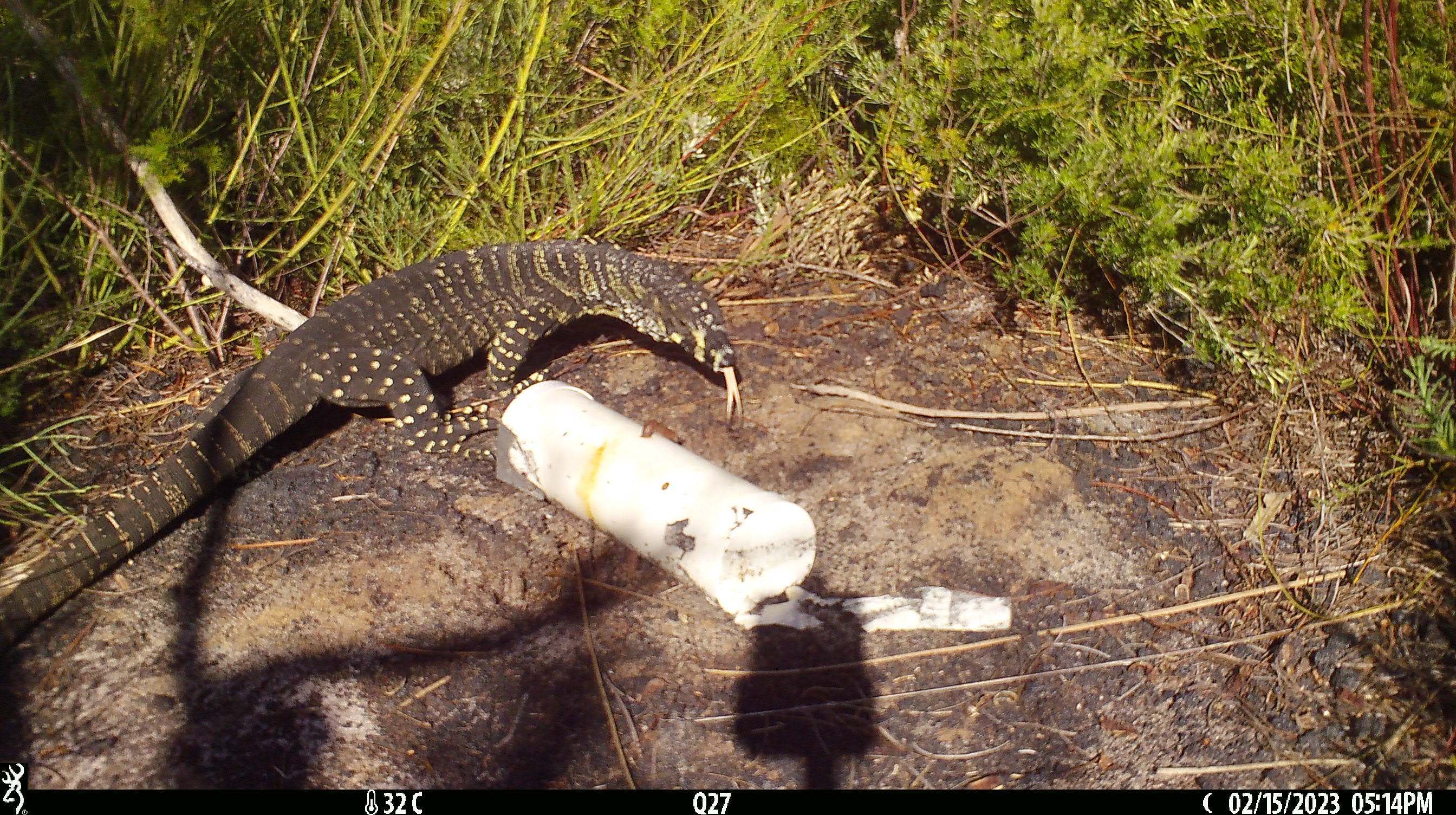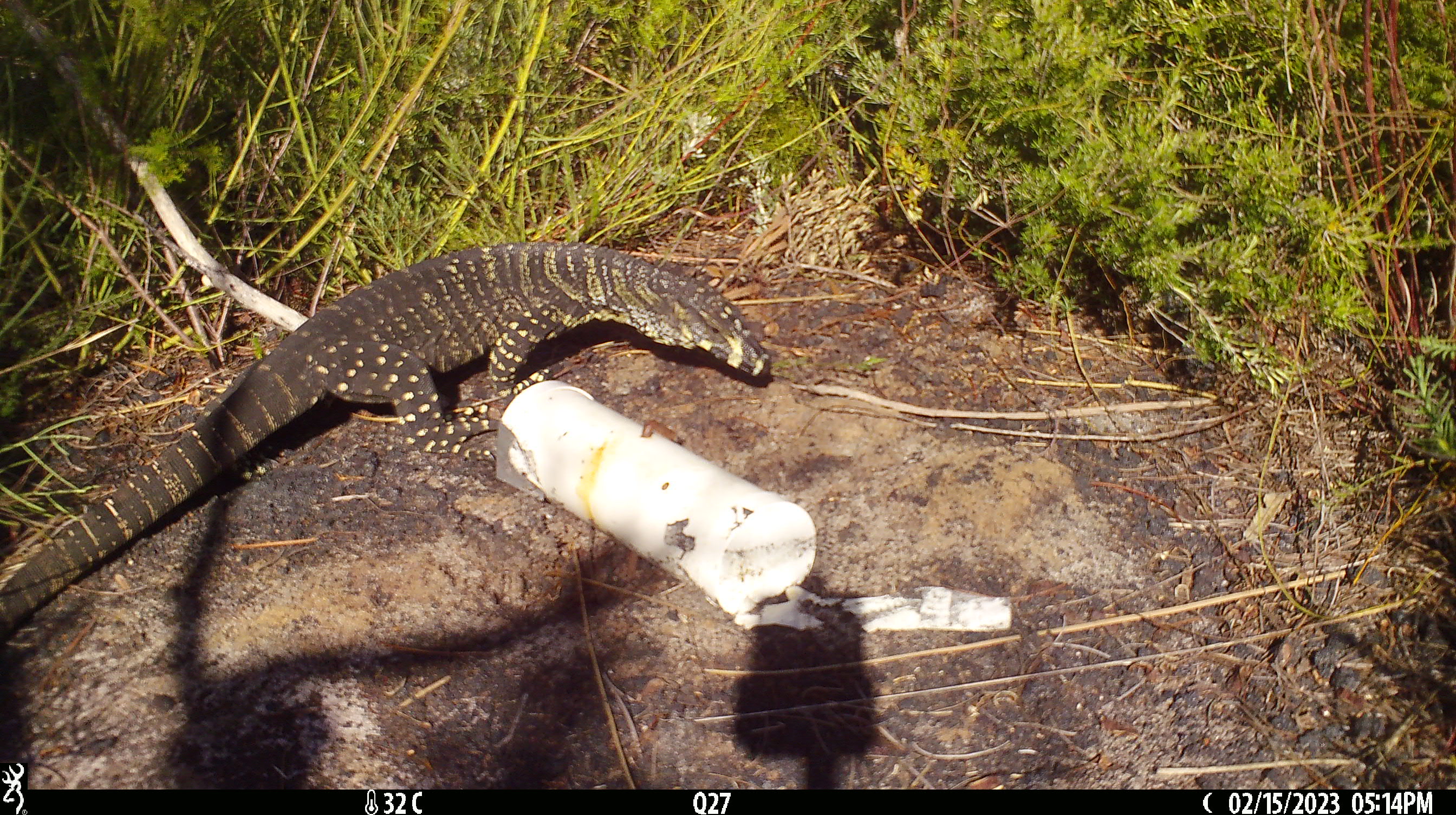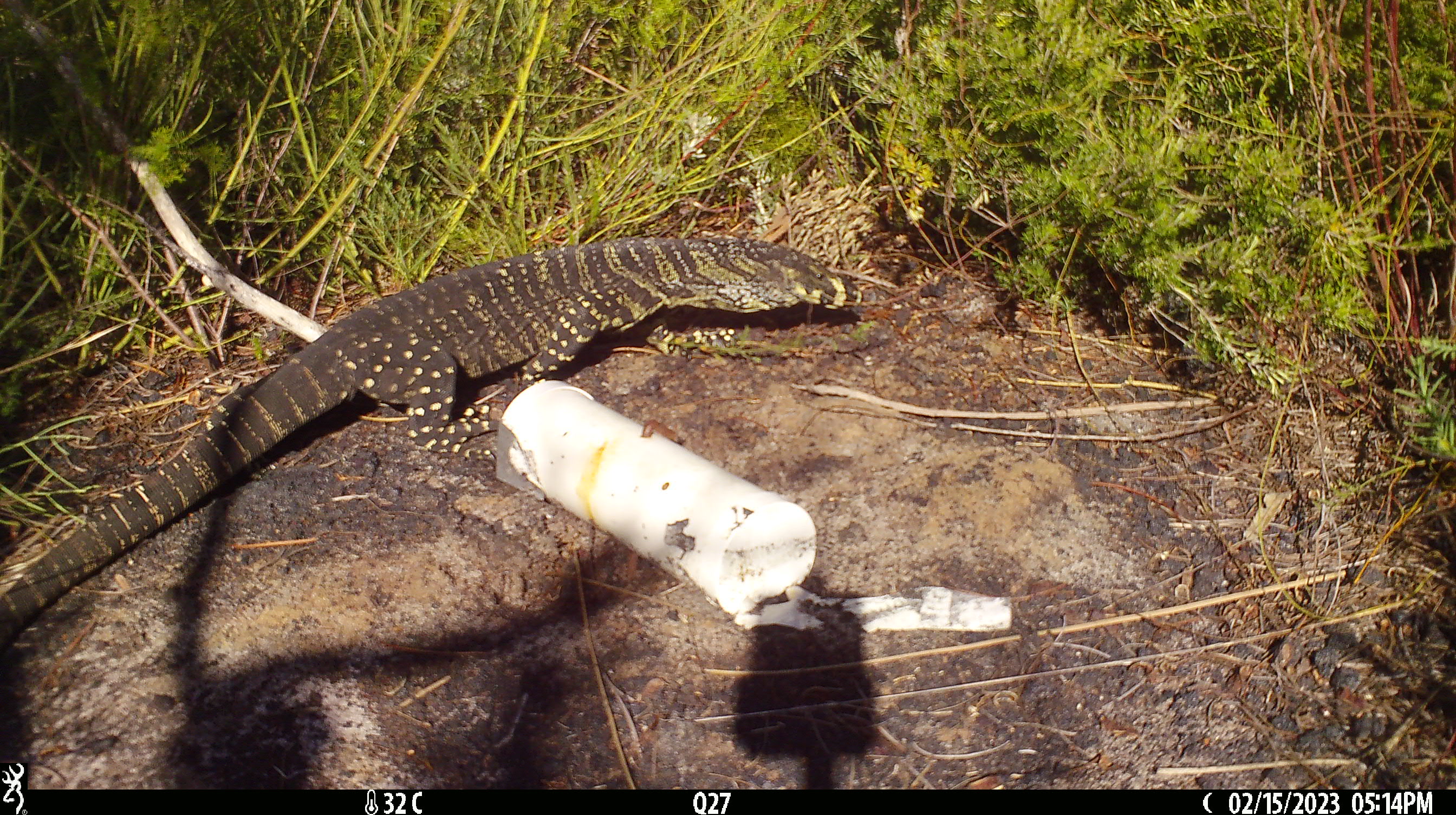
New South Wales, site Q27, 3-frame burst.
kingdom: Animalia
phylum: Chordata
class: Reptilia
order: Squamata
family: Varanidae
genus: Varanus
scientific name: Varanus varius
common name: lace monitor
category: goanna